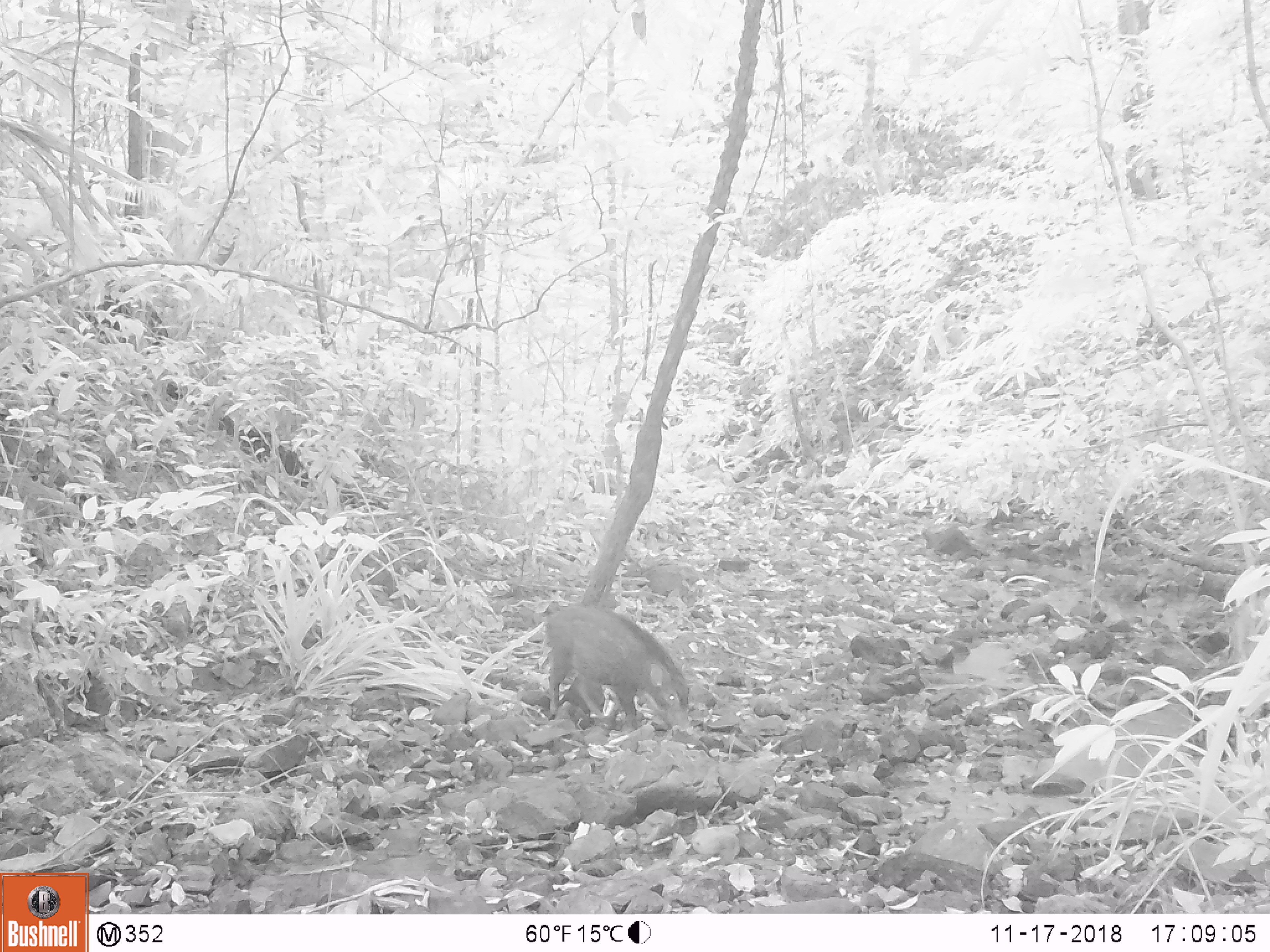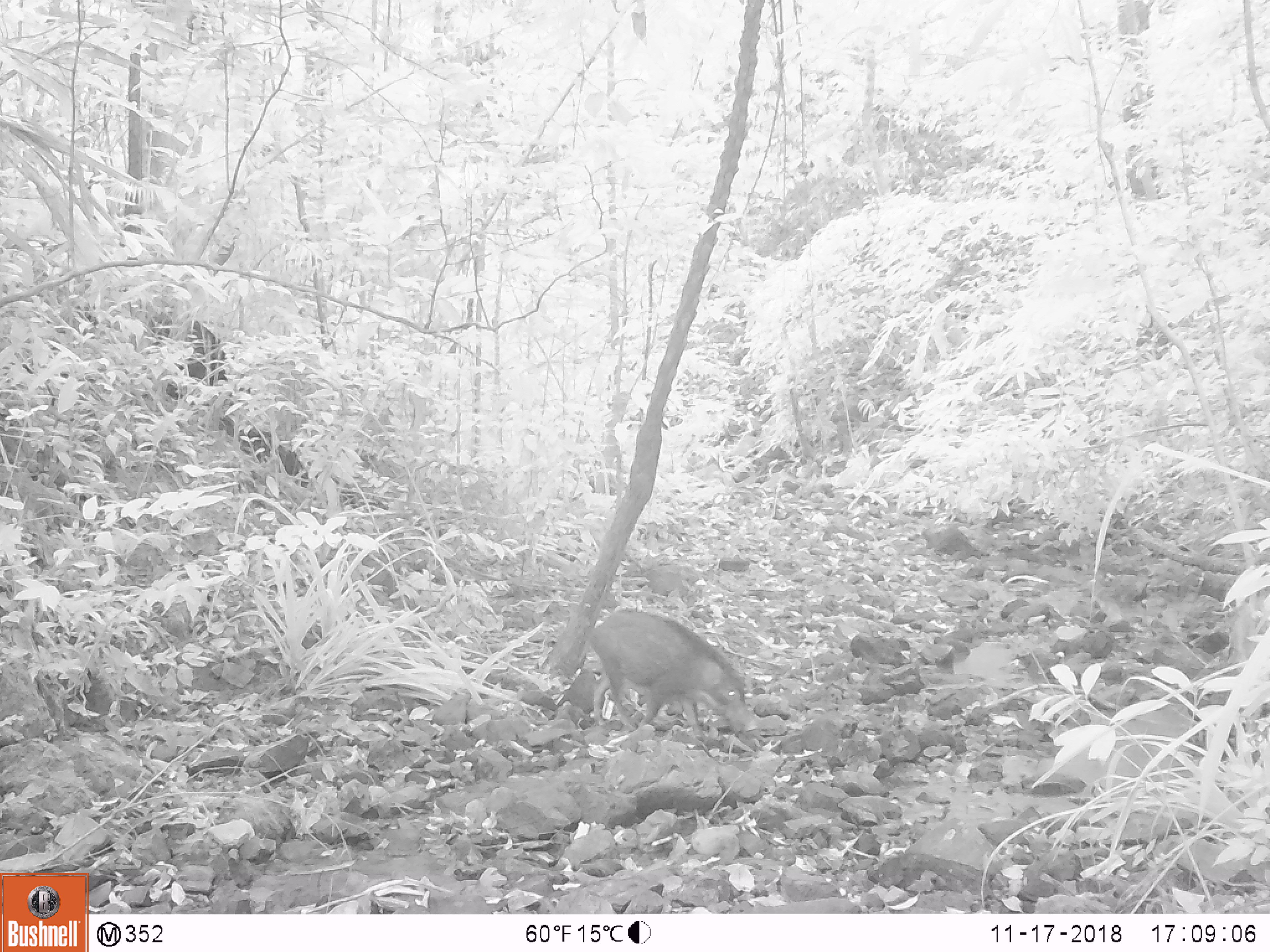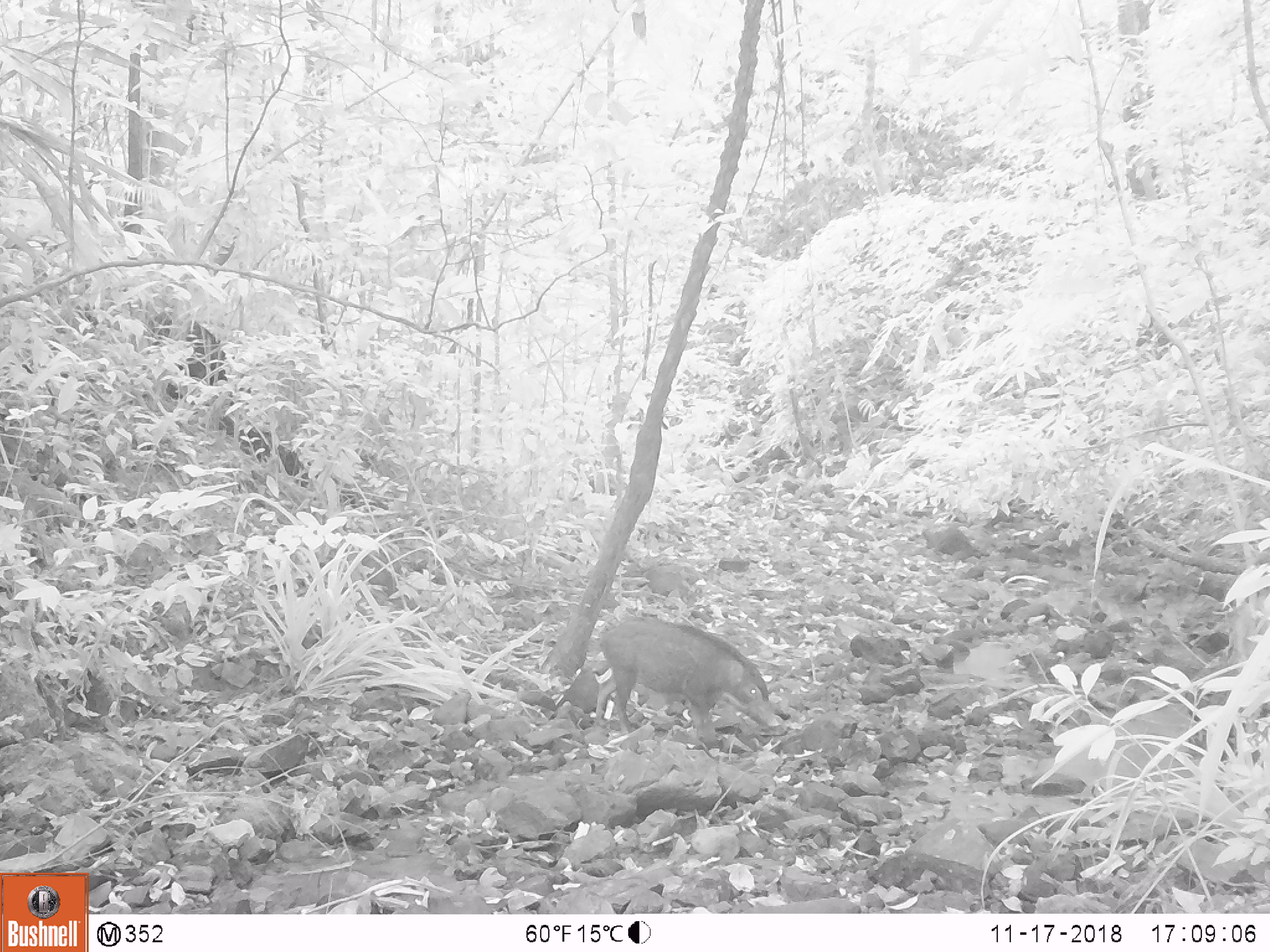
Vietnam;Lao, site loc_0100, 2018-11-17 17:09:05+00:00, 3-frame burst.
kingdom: Animalia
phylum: Chordata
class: Mammalia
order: Artiodactyla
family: Suidae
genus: Sus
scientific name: Sus scrofa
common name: eurasian wild pig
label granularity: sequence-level